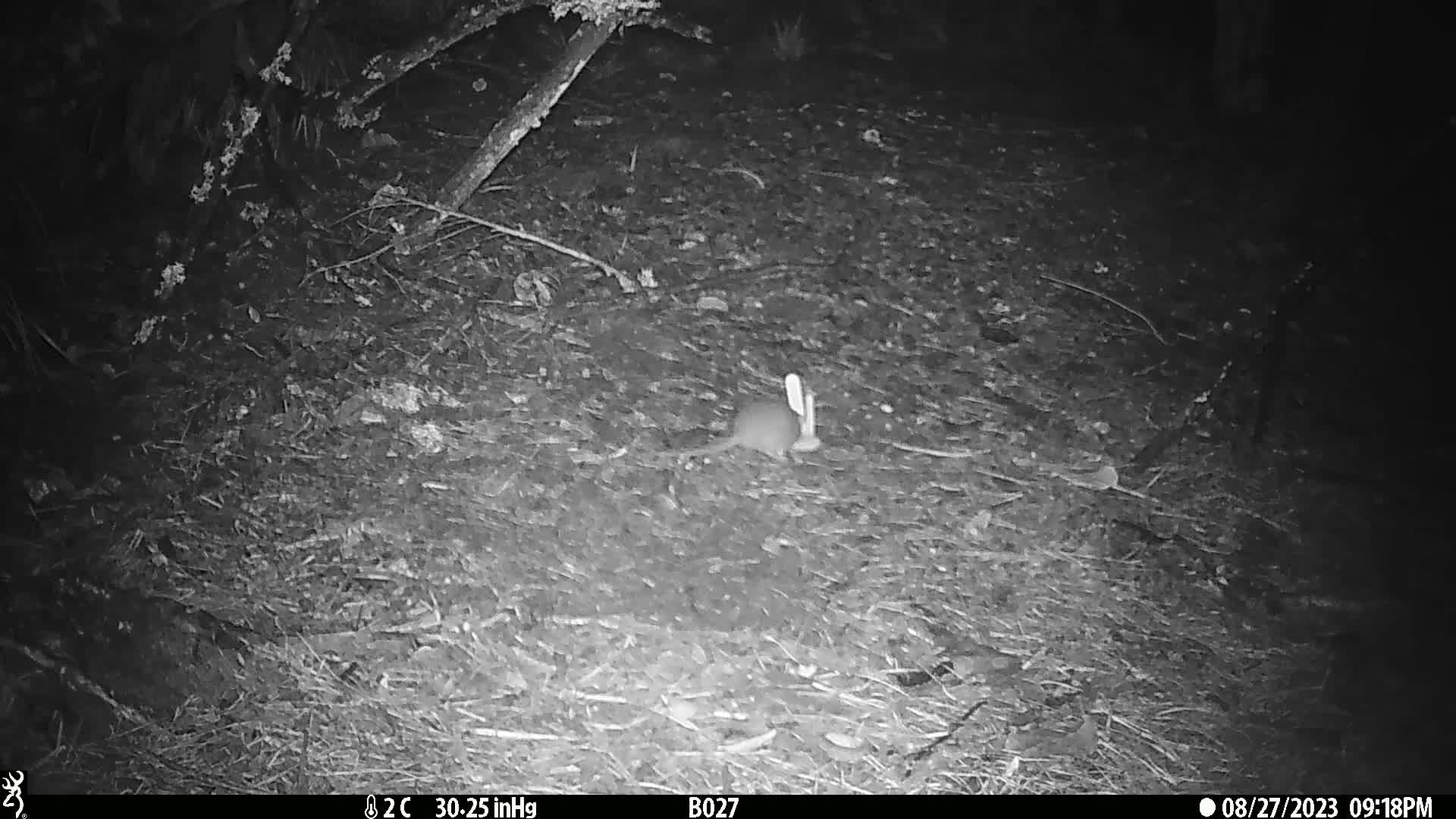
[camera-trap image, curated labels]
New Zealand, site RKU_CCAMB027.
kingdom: Animalia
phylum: Chordata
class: Mammalia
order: Rodentia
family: Muridae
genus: Rattus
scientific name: Rattus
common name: rat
Rat (Rattus).